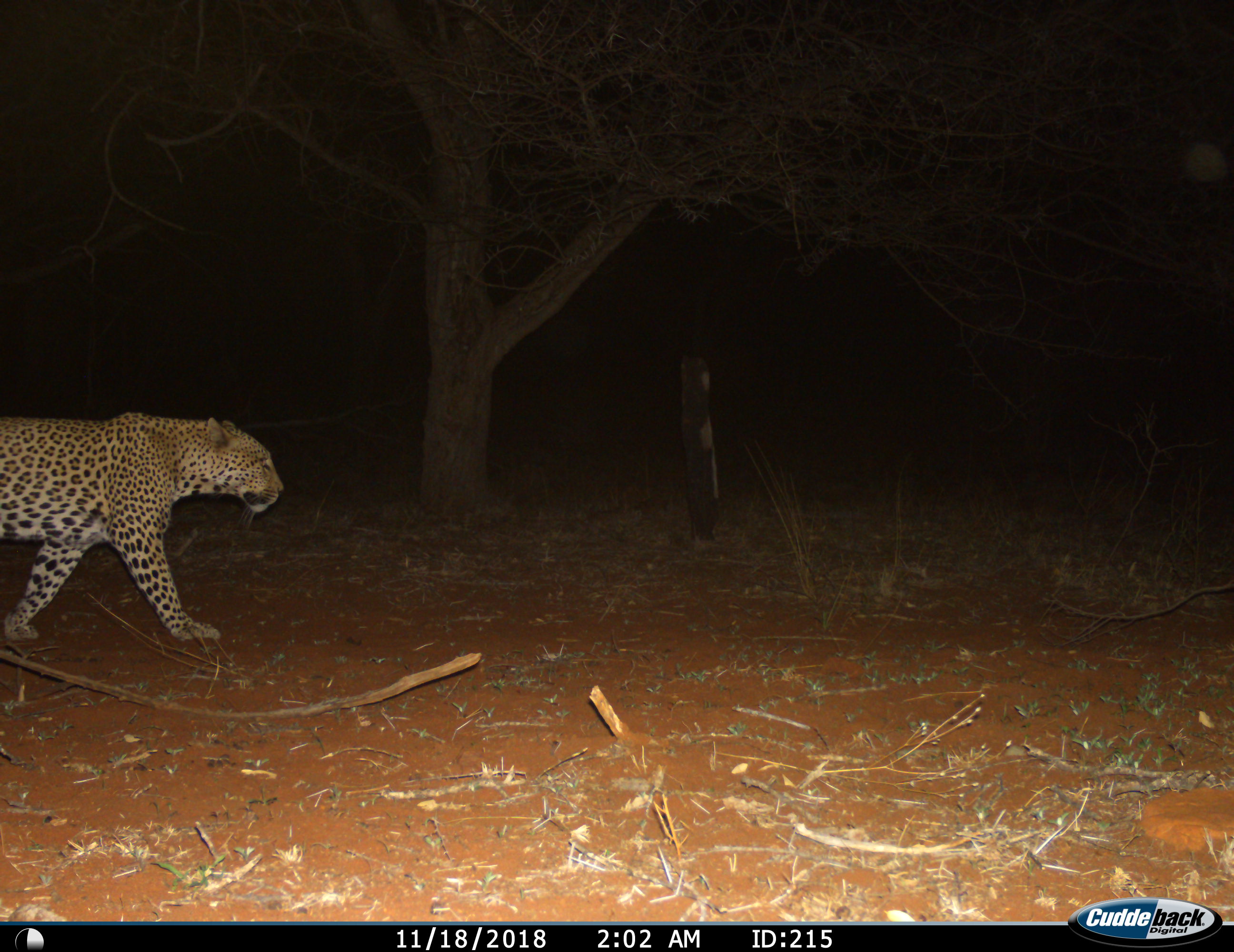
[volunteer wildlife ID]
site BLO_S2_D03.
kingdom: Animalia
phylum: Chordata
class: Mammalia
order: Carnivora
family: Felidae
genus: Panthera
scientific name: Panthera pardus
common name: leopard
Leopard (Panthera pardus), count 1. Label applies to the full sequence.